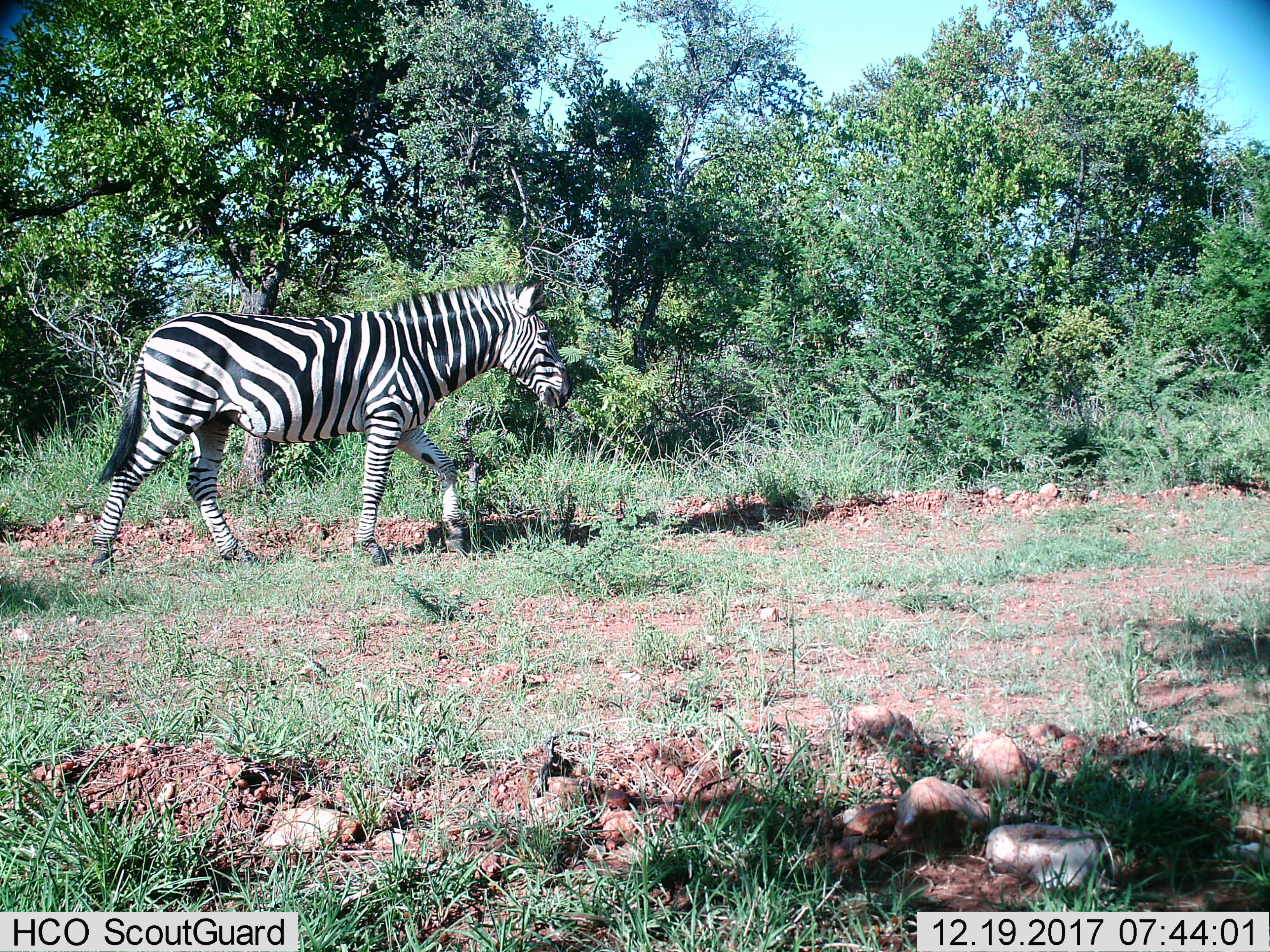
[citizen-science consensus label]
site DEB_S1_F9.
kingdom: Animalia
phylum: Chordata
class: Mammalia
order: Perissodactyla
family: Equidae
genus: Equus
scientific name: Equus quagga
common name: plains zebra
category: zebraplains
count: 1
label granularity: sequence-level